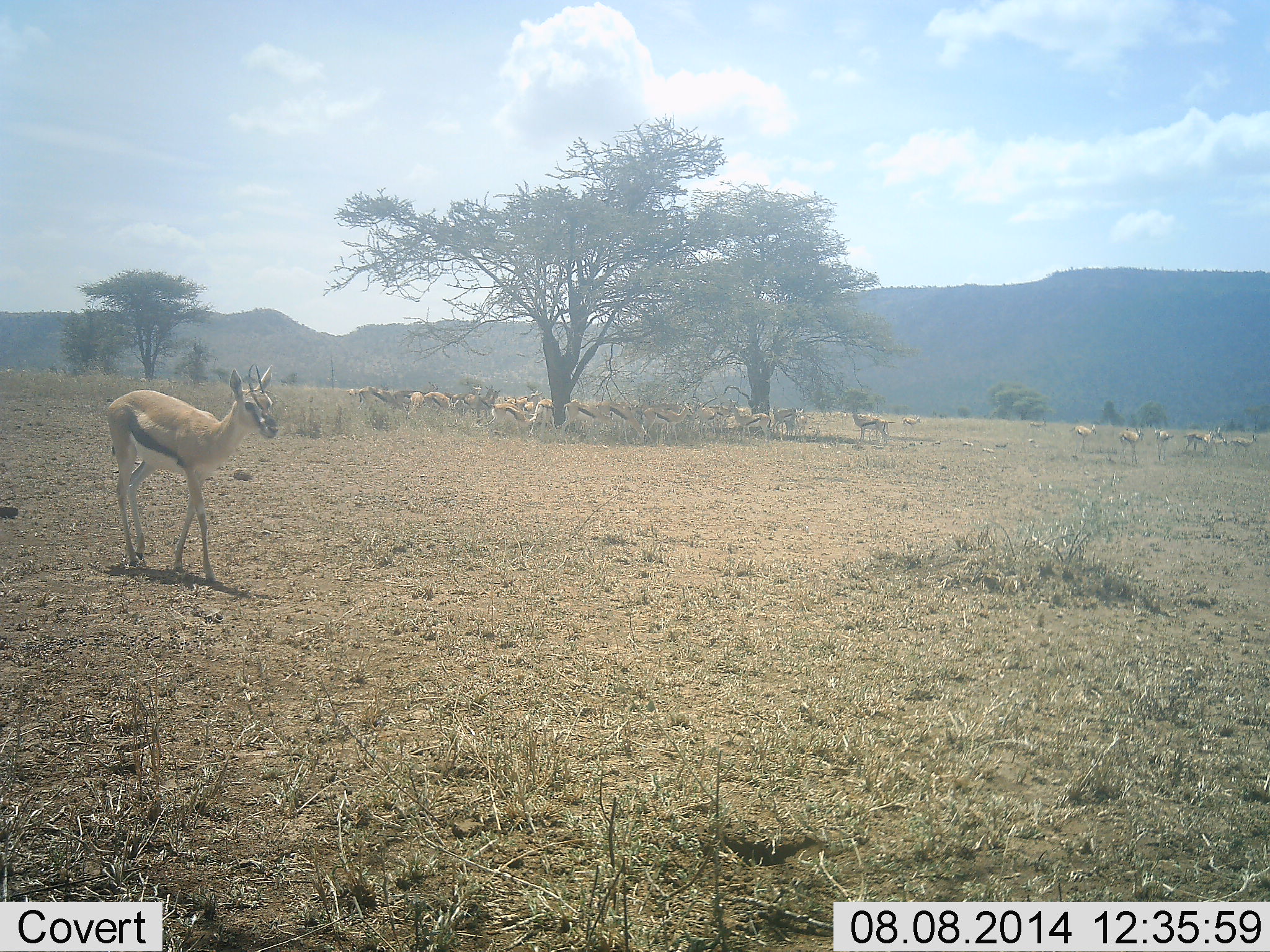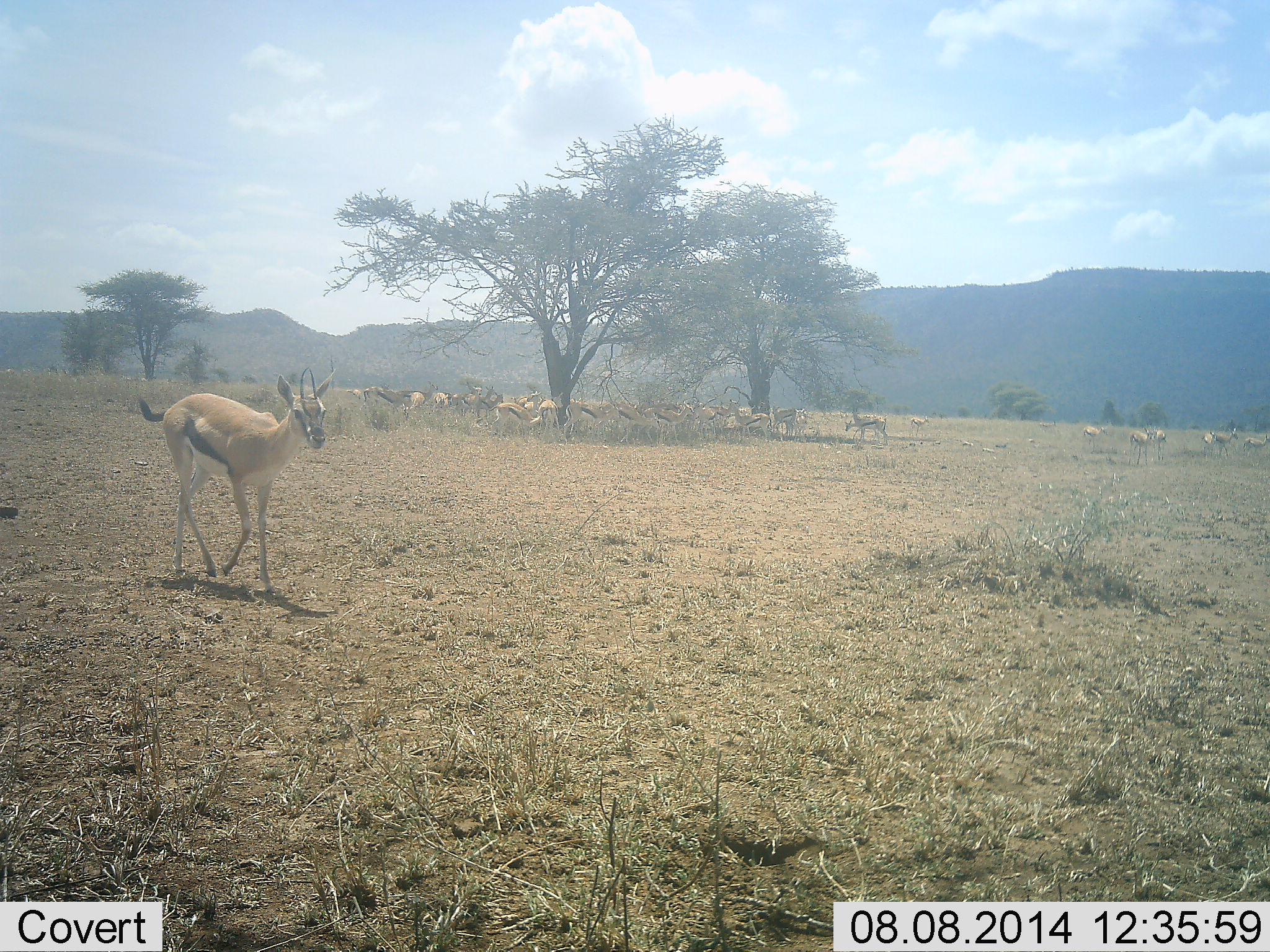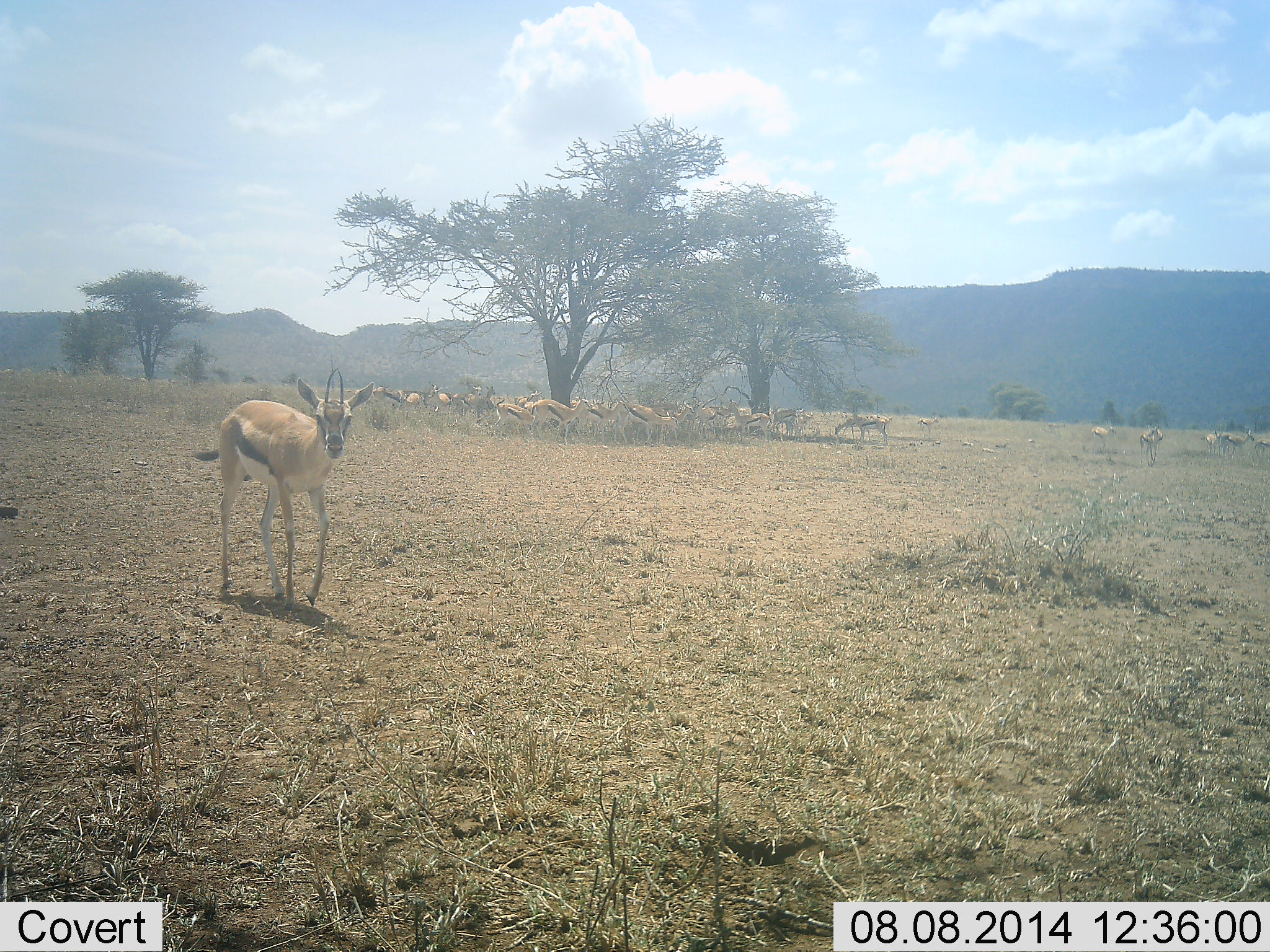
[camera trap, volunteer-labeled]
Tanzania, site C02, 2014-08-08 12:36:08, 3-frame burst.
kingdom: Animalia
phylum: Chordata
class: Mammalia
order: Artiodactyla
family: Bovidae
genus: Eudorcas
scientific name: Eudorcas thomsonii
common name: thomson's gazelle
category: gazellethomsons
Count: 11-50.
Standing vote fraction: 90%.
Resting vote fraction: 30%.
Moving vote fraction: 70%.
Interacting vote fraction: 10%.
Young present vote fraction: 10%.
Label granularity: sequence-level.